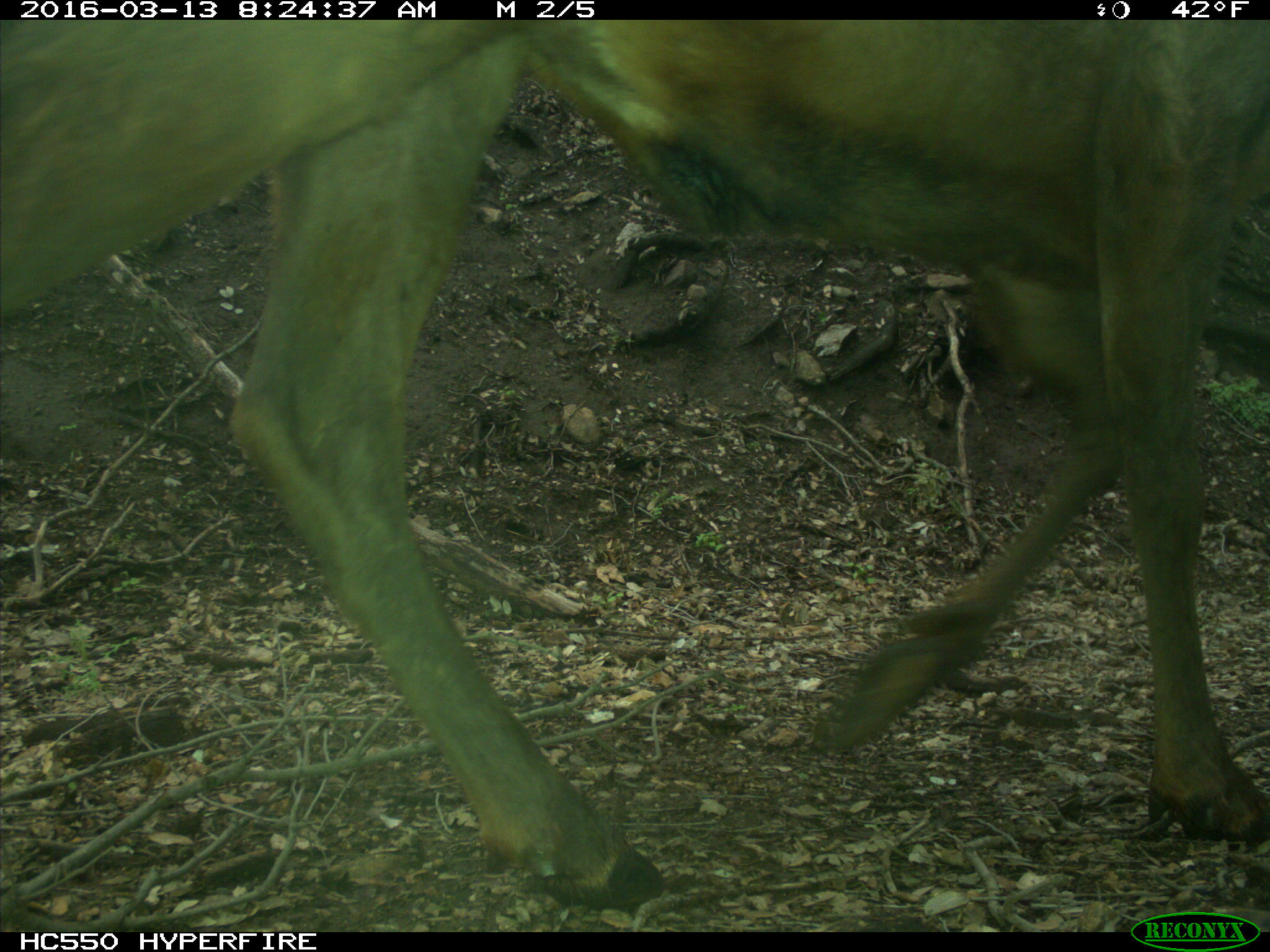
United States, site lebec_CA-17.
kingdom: Animalia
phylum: Chordata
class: Mammalia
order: Artiodactyla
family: Cervidae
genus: Cervus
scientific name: Cervus canadensis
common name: elk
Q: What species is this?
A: Cervus canadensis (elk).